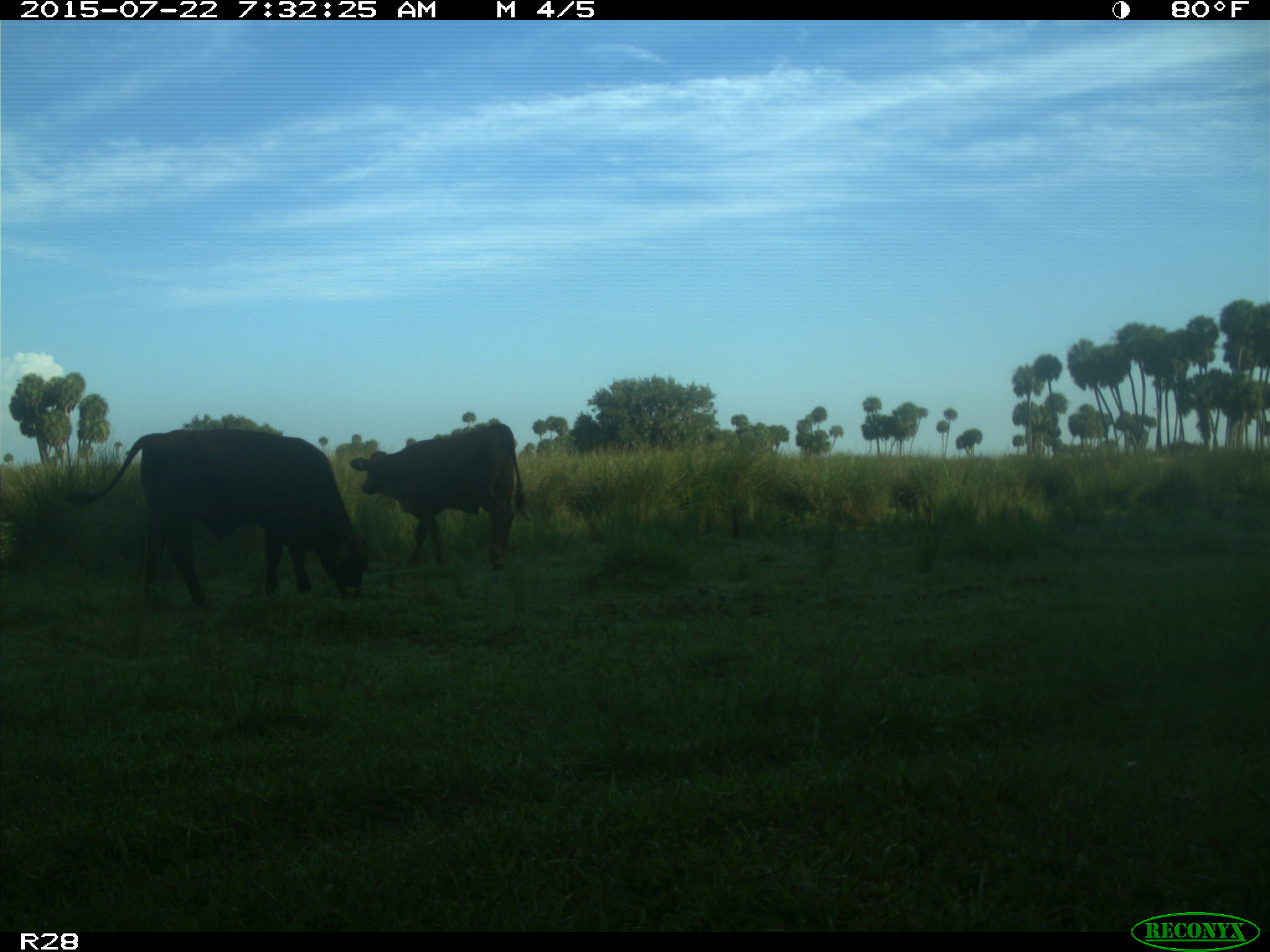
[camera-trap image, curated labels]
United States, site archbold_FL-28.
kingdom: Animalia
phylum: Chordata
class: Mammalia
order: Artiodactyla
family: Bovidae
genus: Bos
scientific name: Bos taurus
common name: domestic cow